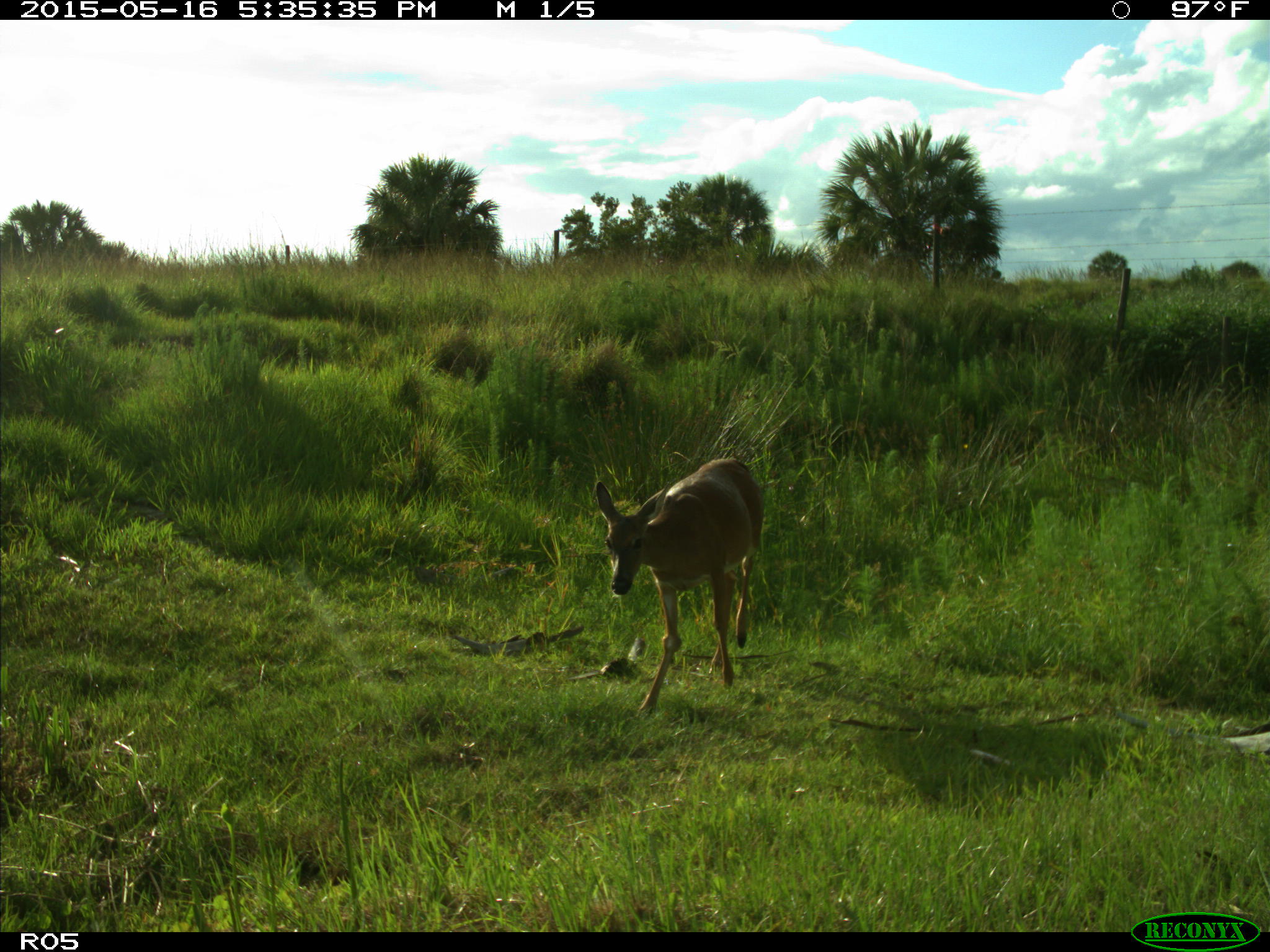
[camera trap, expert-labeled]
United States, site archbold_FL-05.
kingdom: Animalia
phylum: Chordata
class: Mammalia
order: Artiodactyla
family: Cervidae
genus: Odocoileus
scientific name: Odocoileus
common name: deer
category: unidentified deer